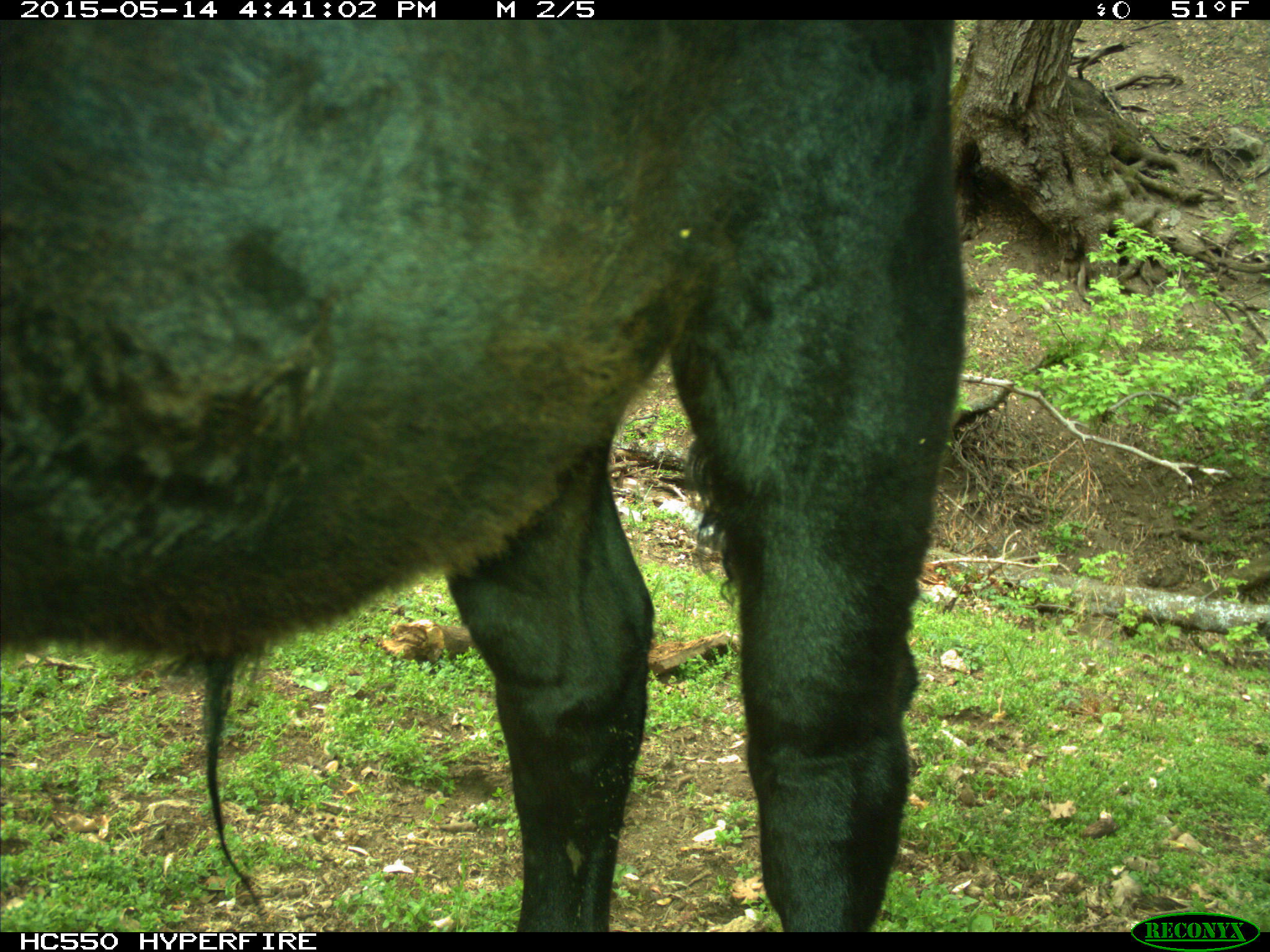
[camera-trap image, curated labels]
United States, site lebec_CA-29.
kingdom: Animalia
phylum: Chordata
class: Mammalia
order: Artiodactyla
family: Bovidae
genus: Bos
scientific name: Bos taurus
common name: domestic cow